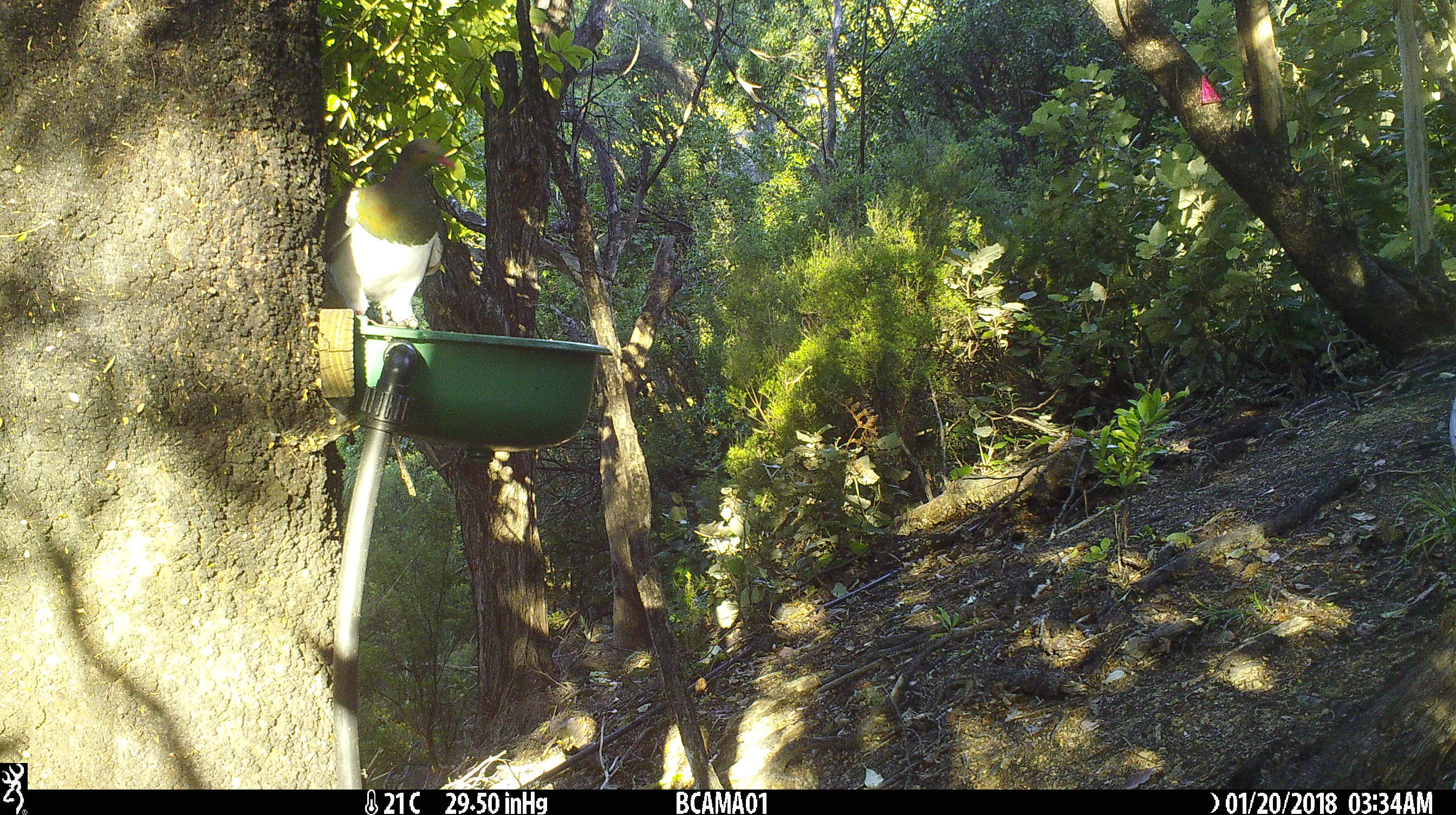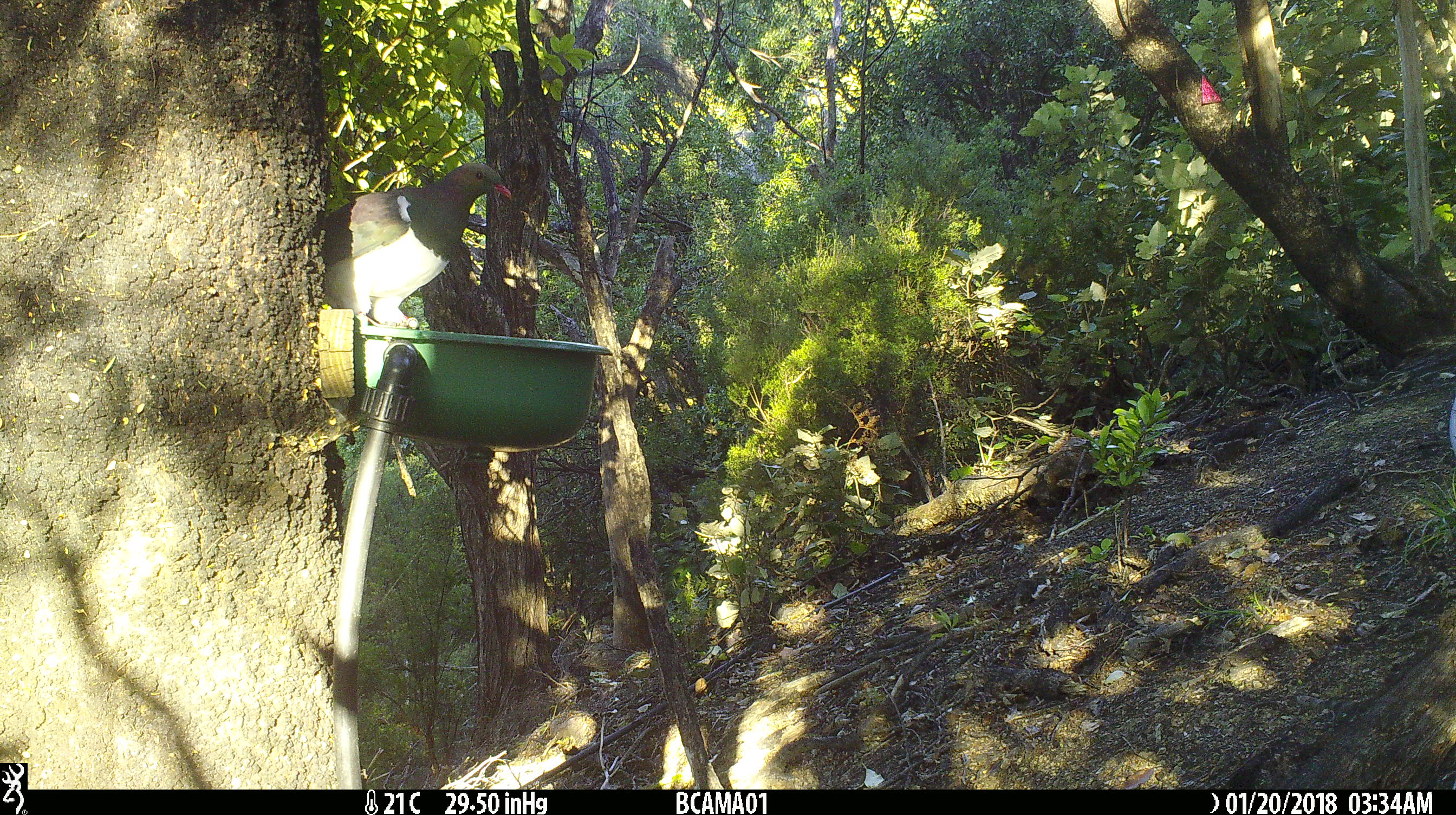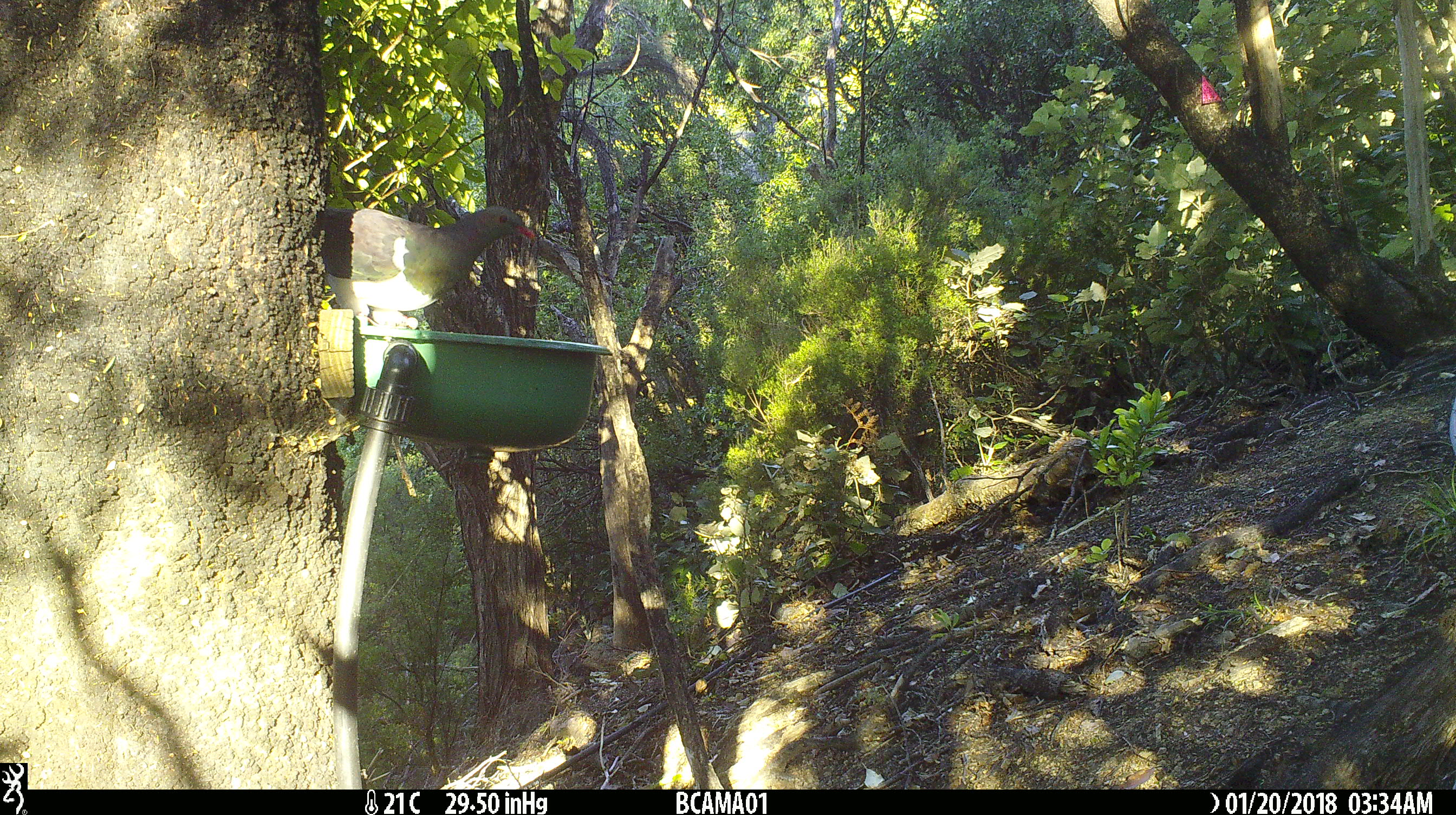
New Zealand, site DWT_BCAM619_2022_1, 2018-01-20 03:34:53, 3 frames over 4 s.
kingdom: Animalia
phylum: Chordata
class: Aves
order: Columbiformes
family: Columbidae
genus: Hemiphaga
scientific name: Hemiphaga novaeseelandiae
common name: new zealand pigeon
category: kereru